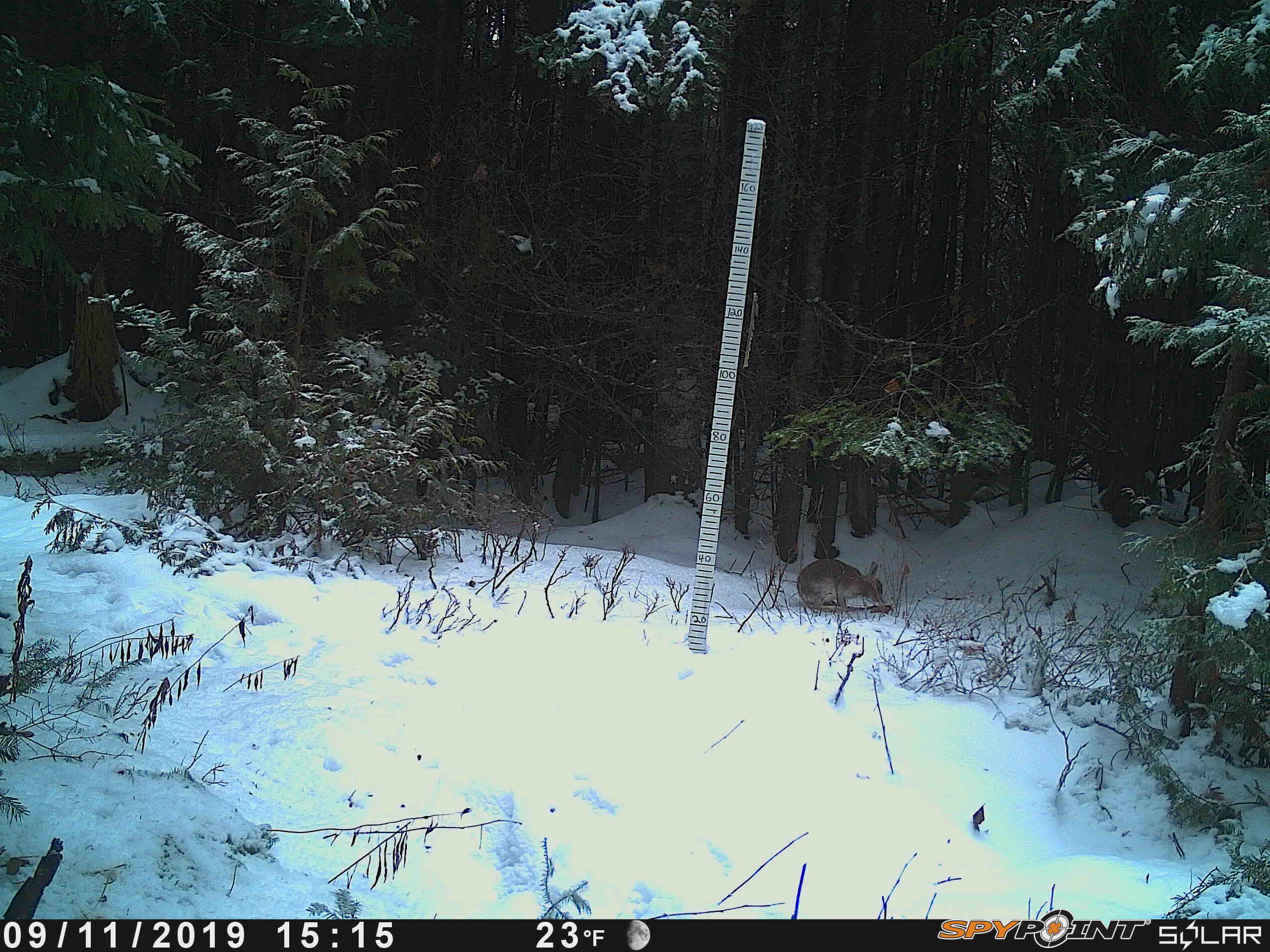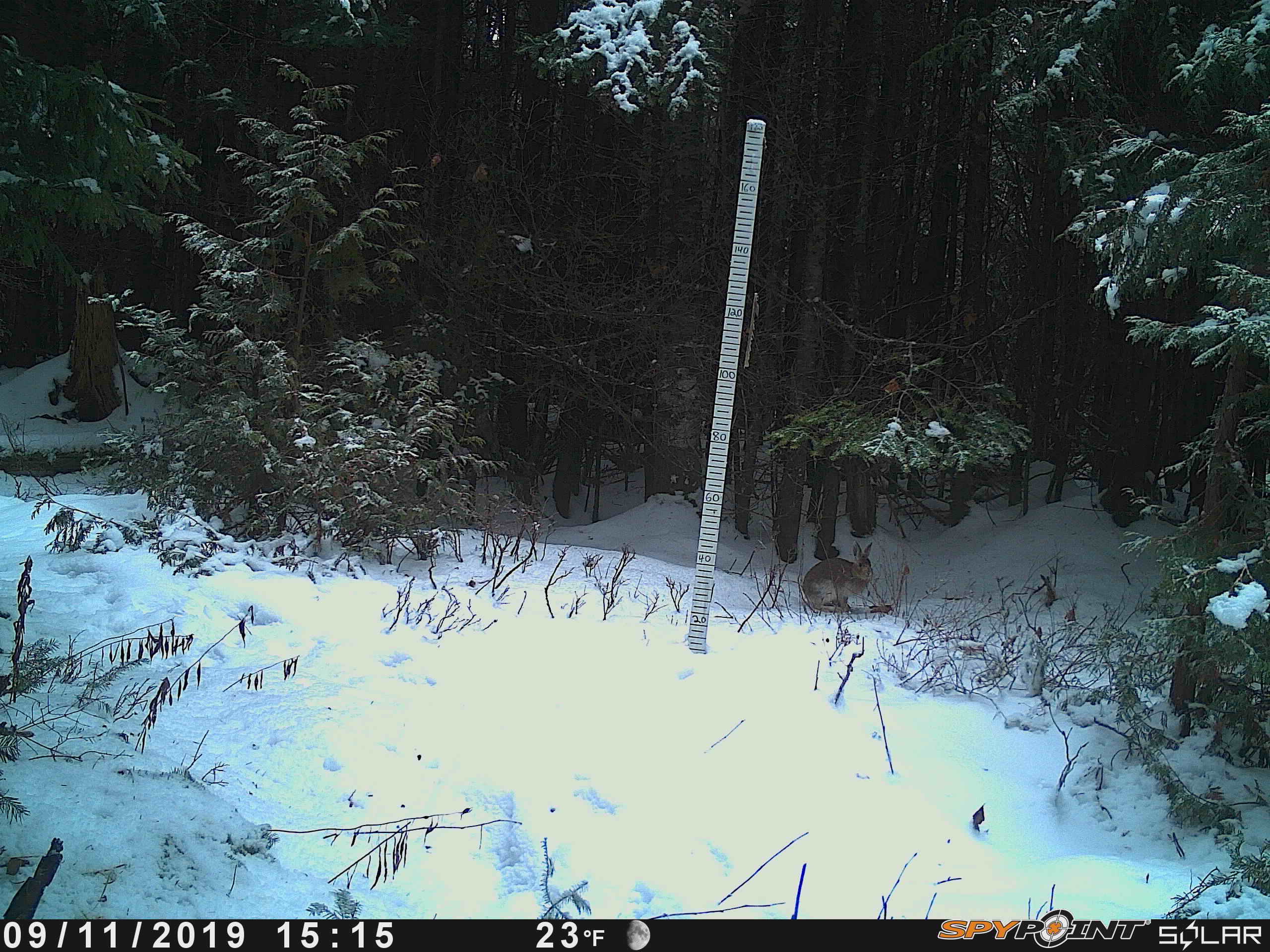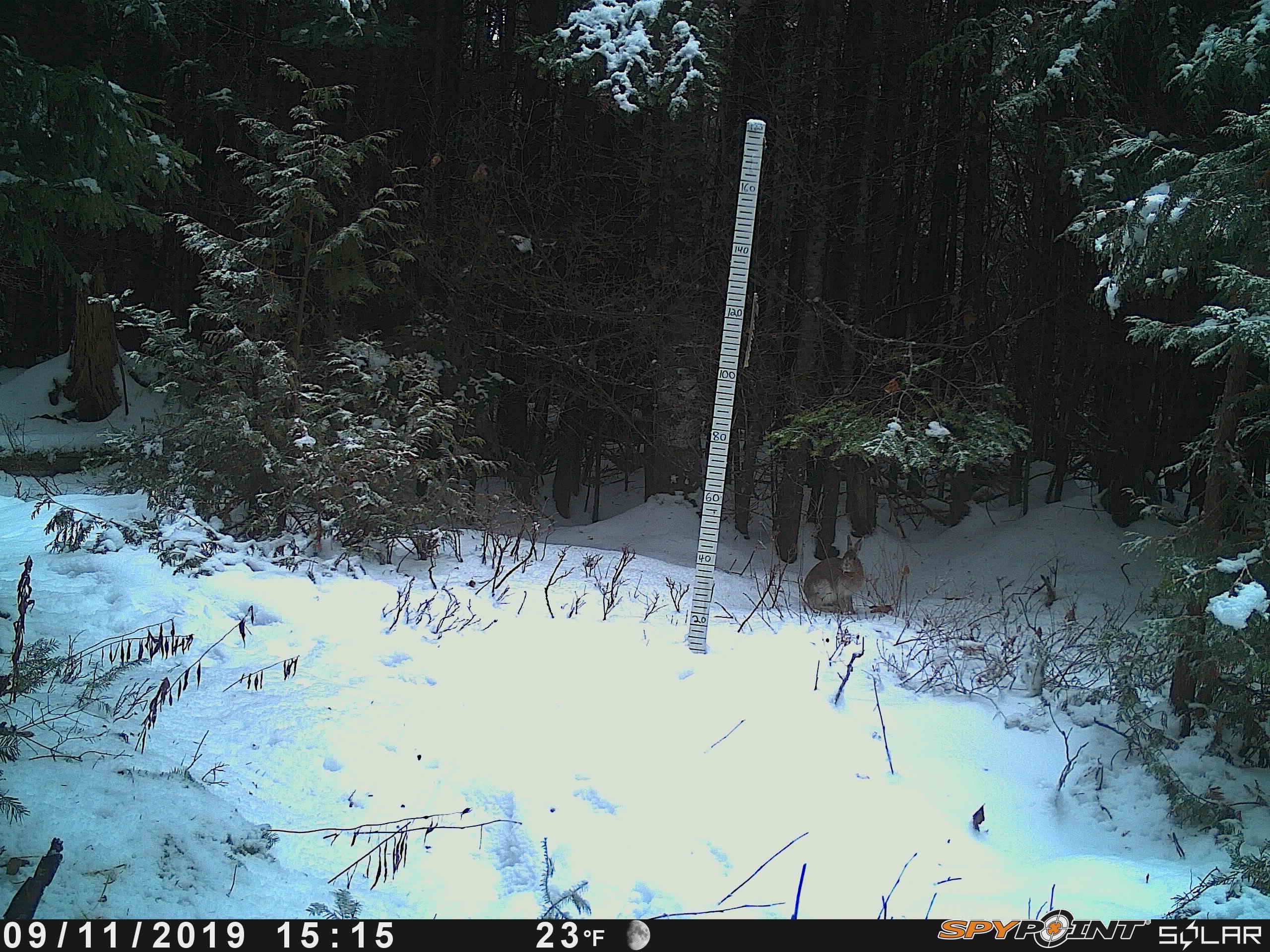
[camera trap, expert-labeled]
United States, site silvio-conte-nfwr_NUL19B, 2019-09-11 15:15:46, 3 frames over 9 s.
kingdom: Animalia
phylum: Chordata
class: Mammalia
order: Lagomorpha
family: Leporidae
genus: Lepus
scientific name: Lepus americanus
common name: snowshoe hare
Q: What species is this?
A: Snowshoe hare (Lepus americanus).